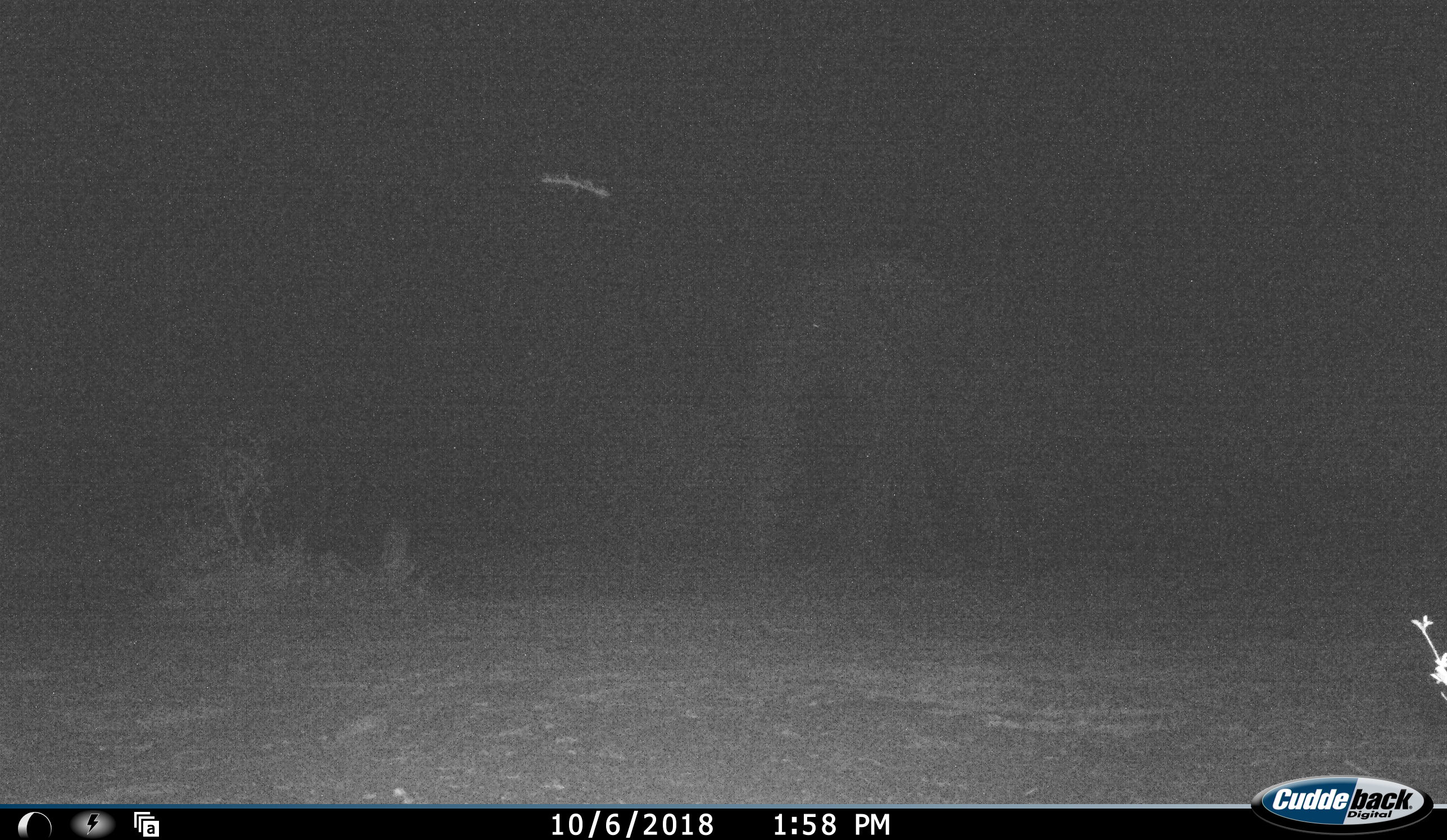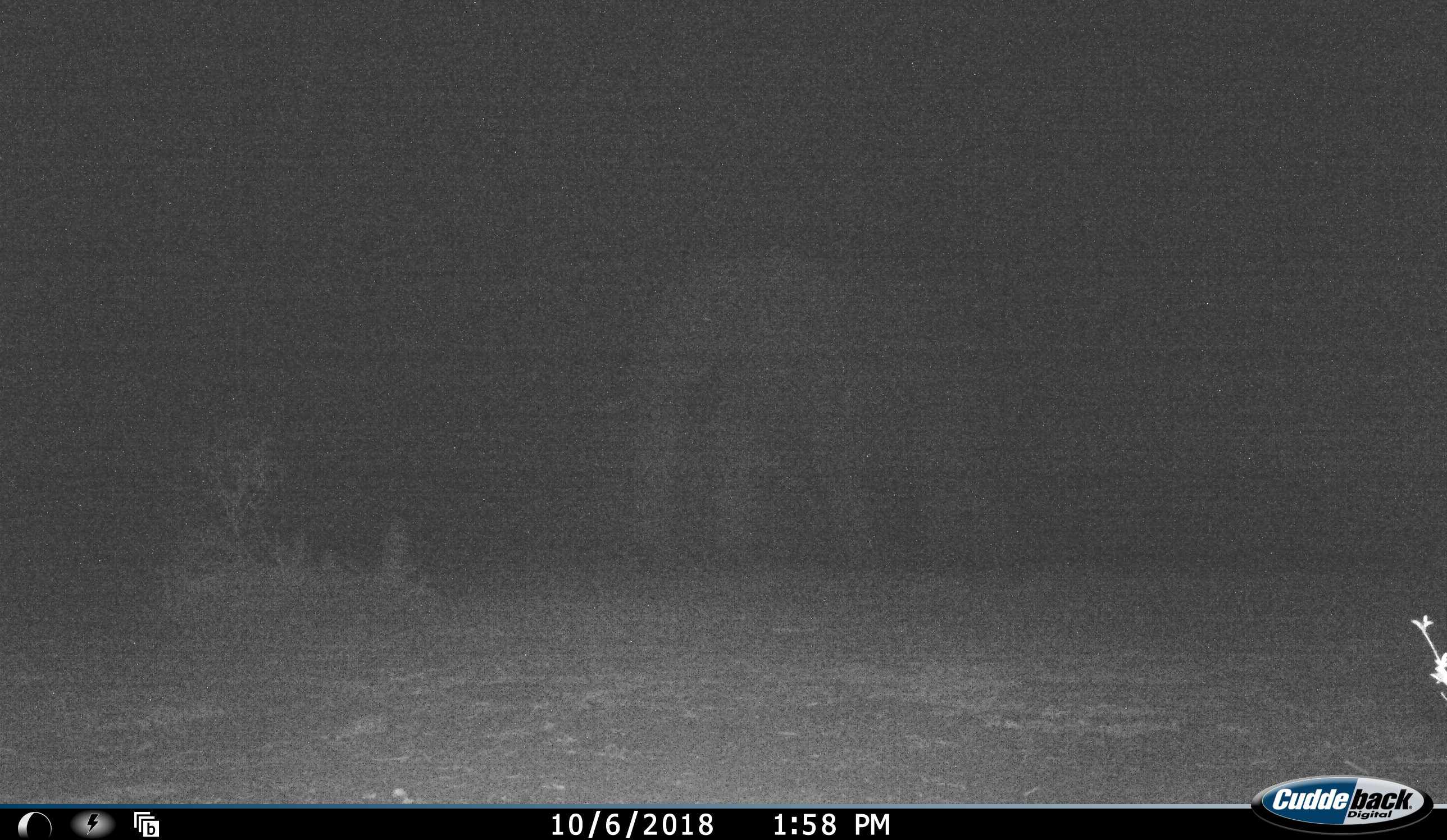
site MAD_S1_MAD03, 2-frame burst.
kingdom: Animalia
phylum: Chordata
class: Mammalia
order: Proboscidea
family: Elephantidae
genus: Loxodonta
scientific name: Loxodonta africana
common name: african bush elephant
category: elephant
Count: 1.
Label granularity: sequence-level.